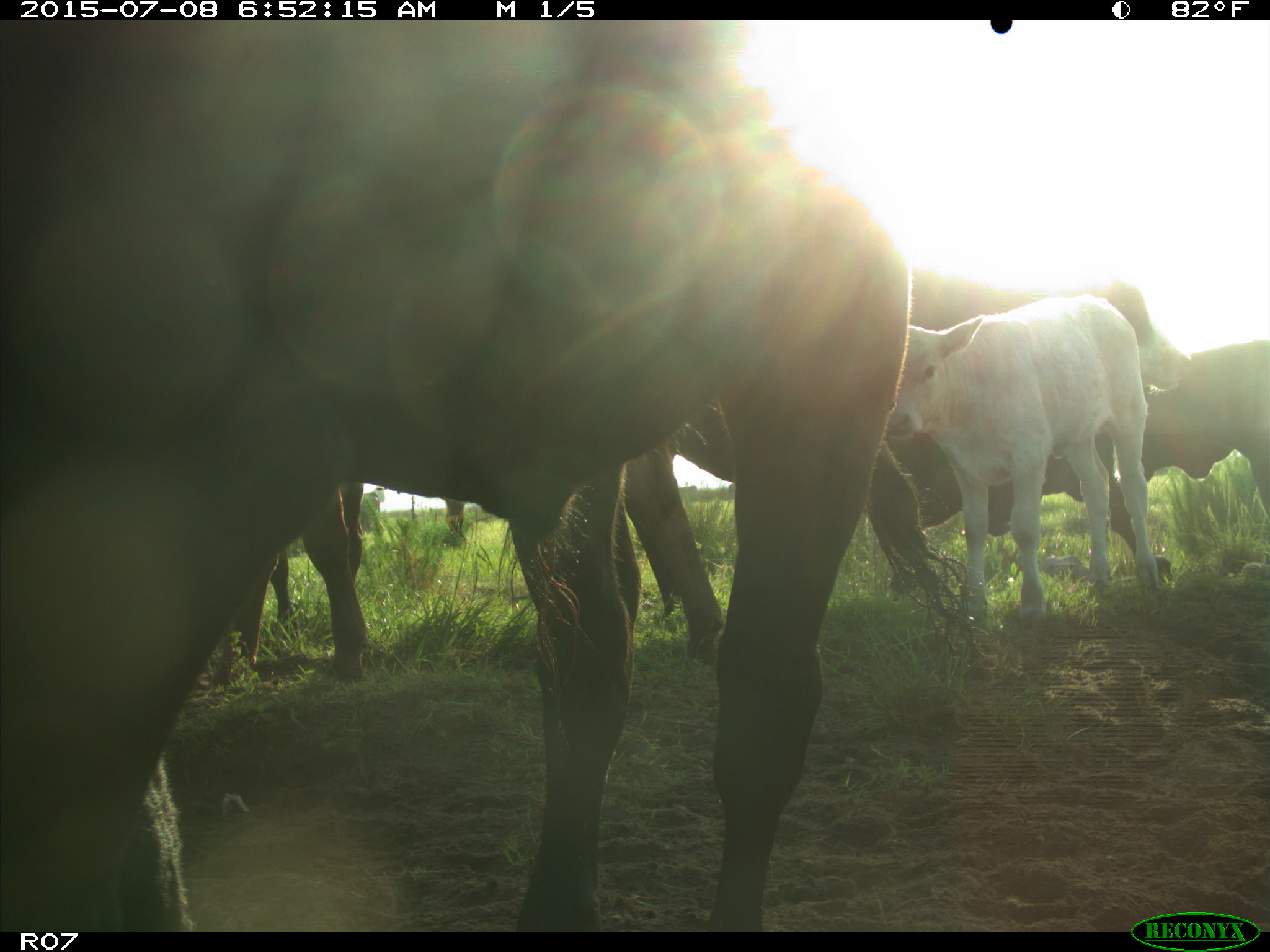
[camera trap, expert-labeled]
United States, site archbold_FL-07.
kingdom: Animalia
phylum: Chordata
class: Mammalia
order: Artiodactyla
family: Bovidae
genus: Bos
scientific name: Bos taurus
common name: domestic cow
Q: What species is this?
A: Bos taurus (domestic cow).